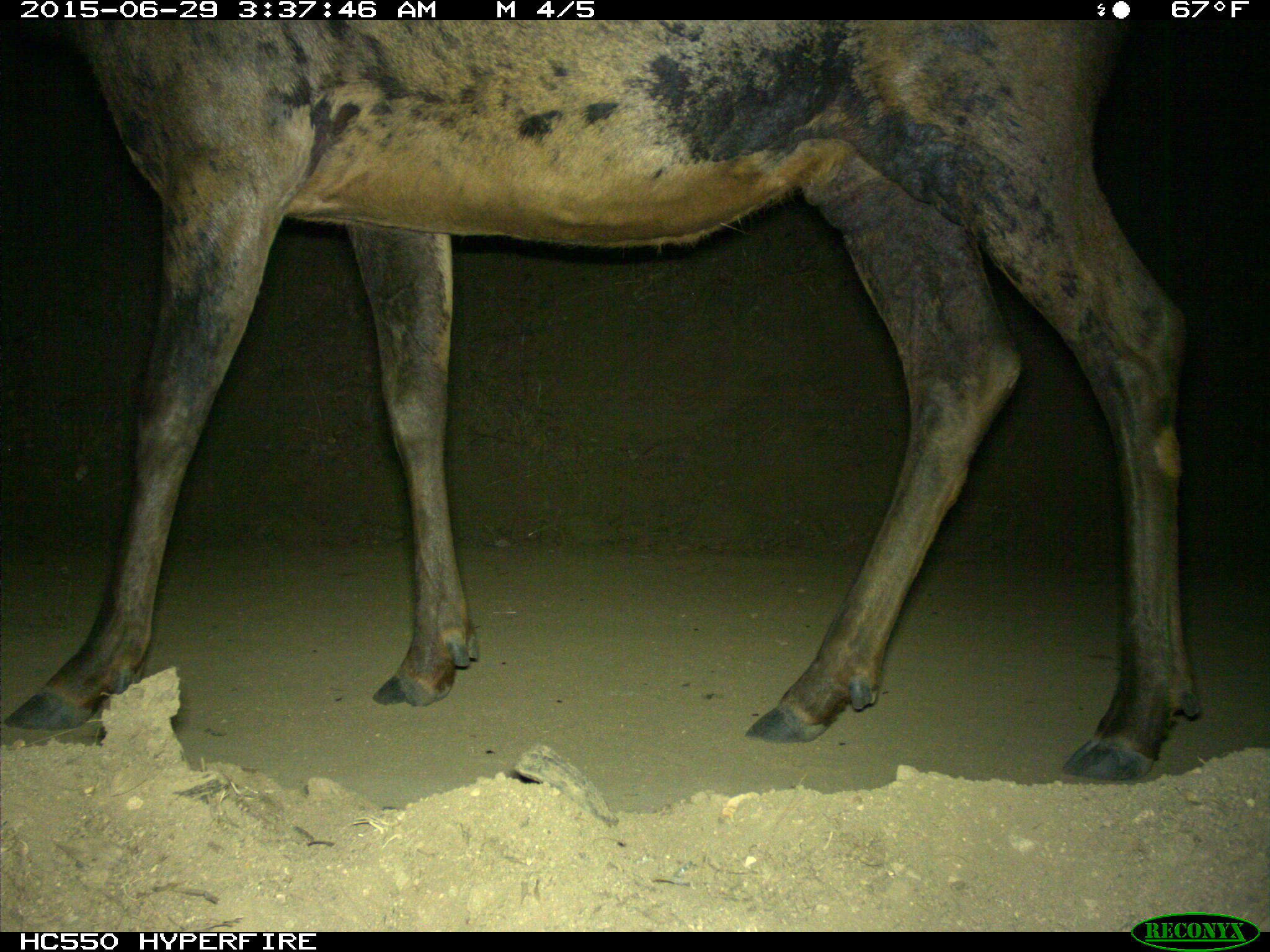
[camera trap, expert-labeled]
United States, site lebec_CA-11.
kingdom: Animalia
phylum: Chordata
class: Mammalia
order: Artiodactyla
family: Cervidae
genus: Cervus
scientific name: Cervus canadensis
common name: elk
Cervus canadensis (elk).